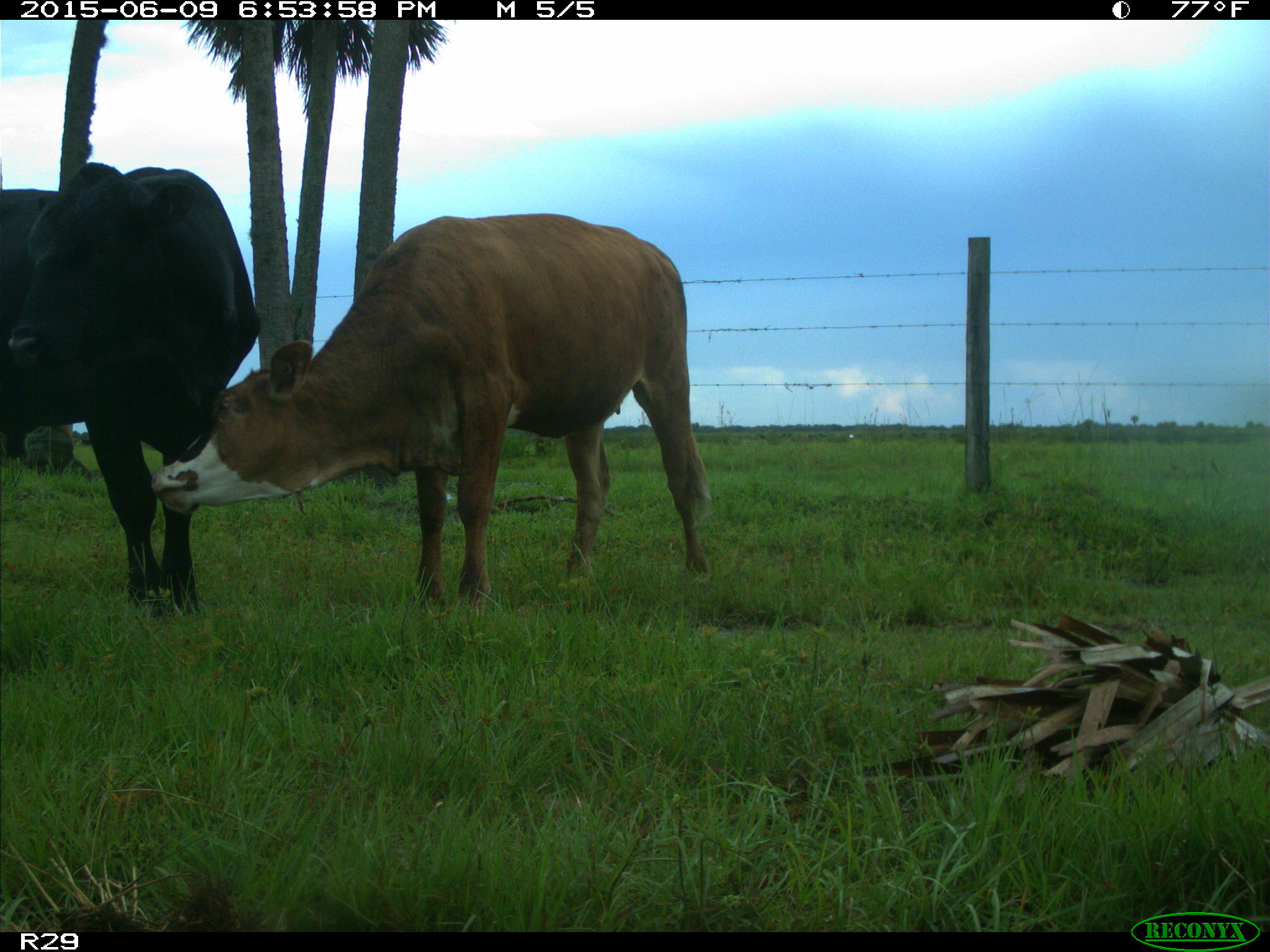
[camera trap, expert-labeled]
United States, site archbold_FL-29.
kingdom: Animalia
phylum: Chordata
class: Mammalia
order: Artiodactyla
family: Bovidae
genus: Bos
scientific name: Bos taurus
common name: domestic cow